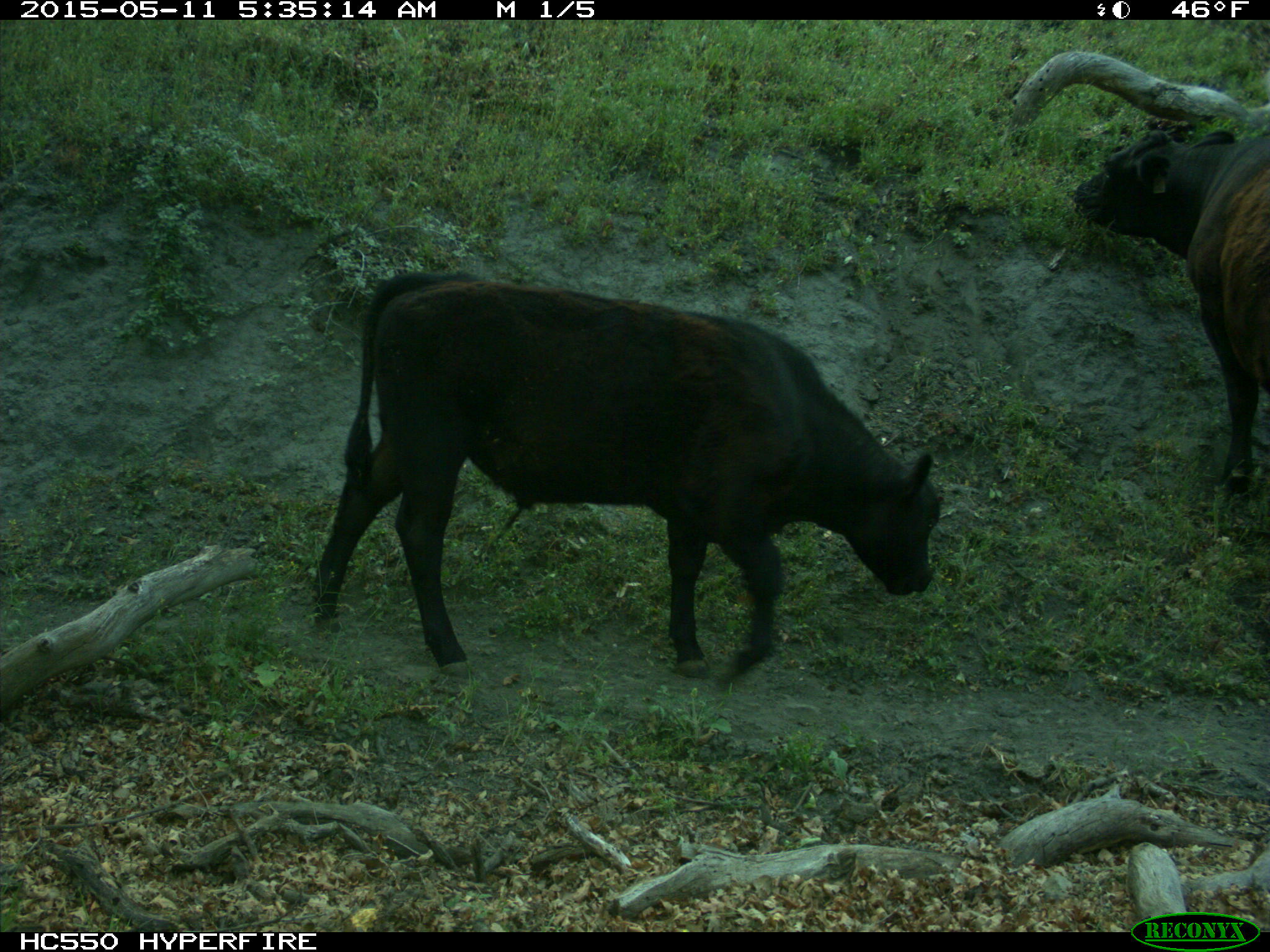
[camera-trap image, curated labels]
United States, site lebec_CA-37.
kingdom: Animalia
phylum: Chordata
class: Mammalia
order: Artiodactyla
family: Bovidae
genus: Bos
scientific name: Bos taurus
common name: domestic cow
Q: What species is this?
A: Bos taurus (domestic cow).